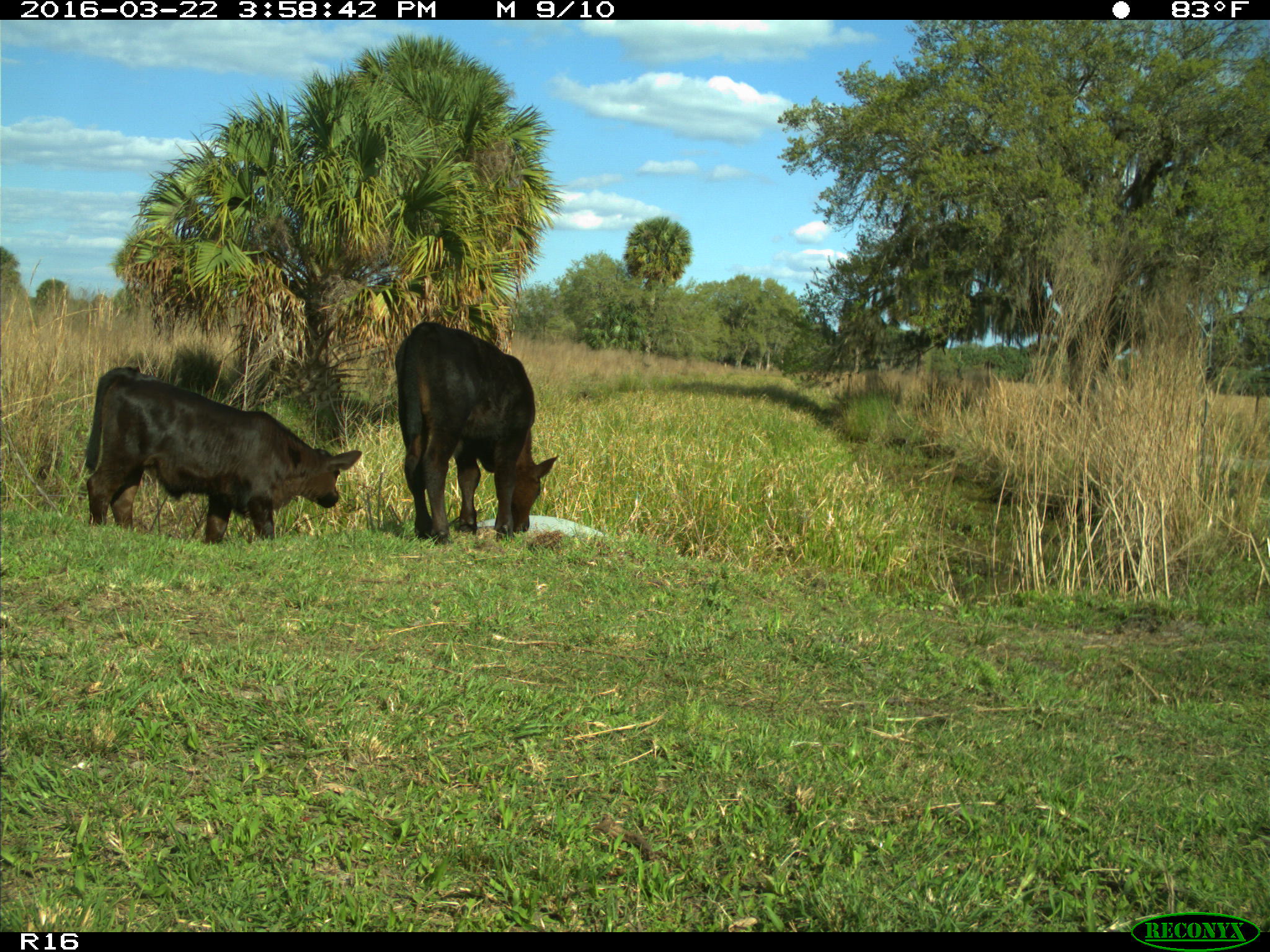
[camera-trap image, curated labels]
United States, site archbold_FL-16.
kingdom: Animalia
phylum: Chordata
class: Mammalia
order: Artiodactyla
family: Bovidae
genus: Bos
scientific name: Bos taurus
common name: domestic cow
Bos taurus (domestic cow).